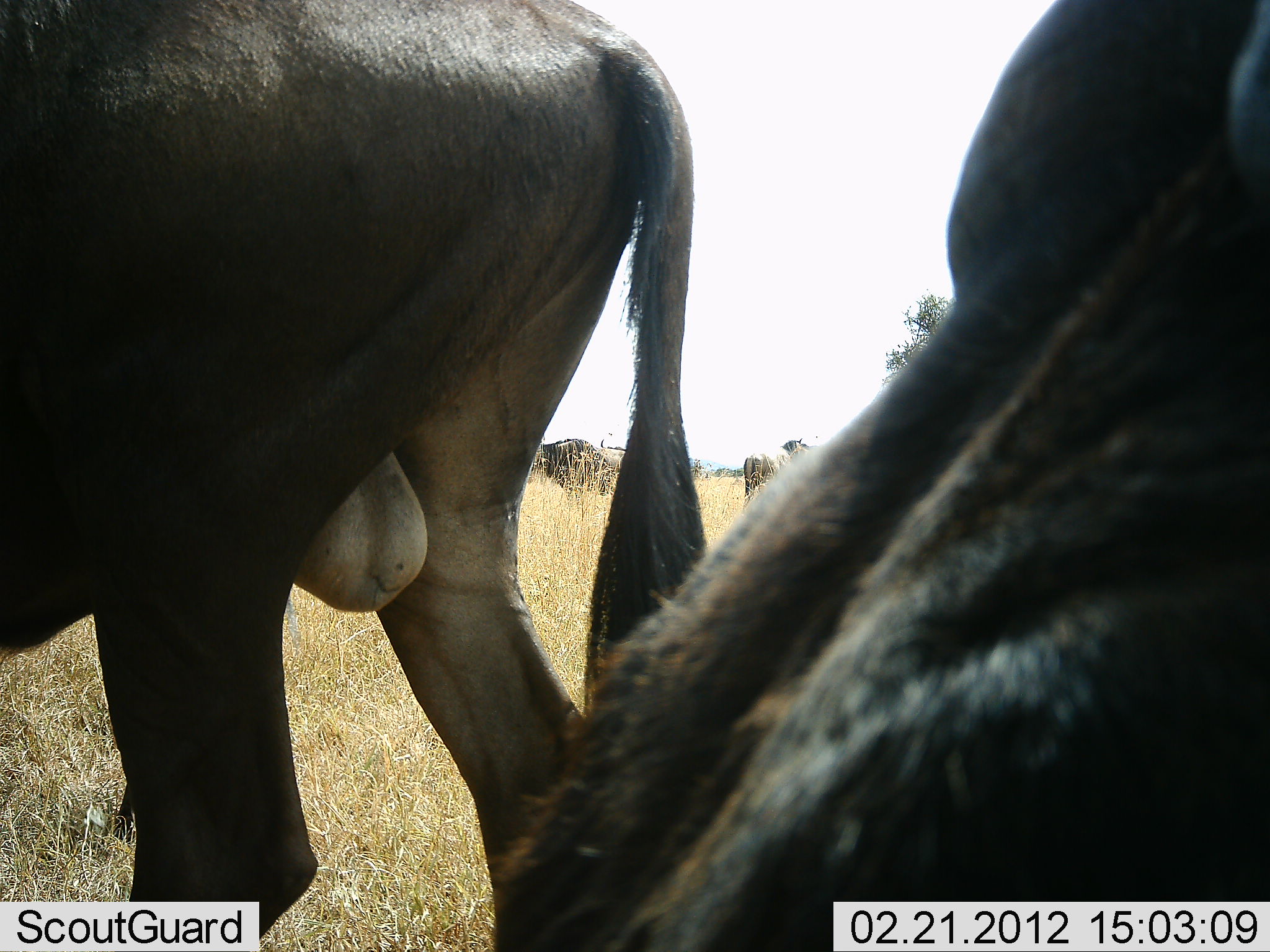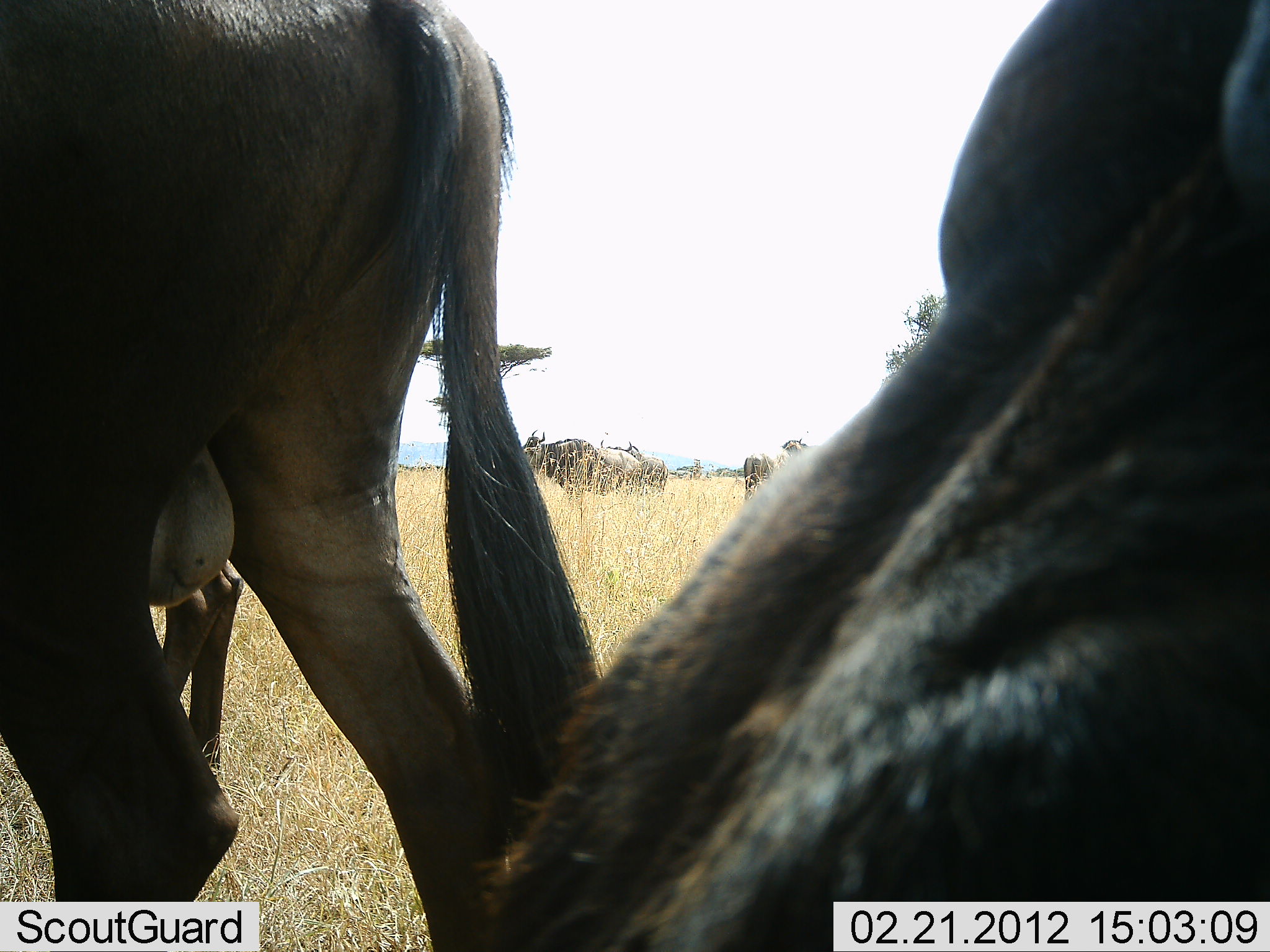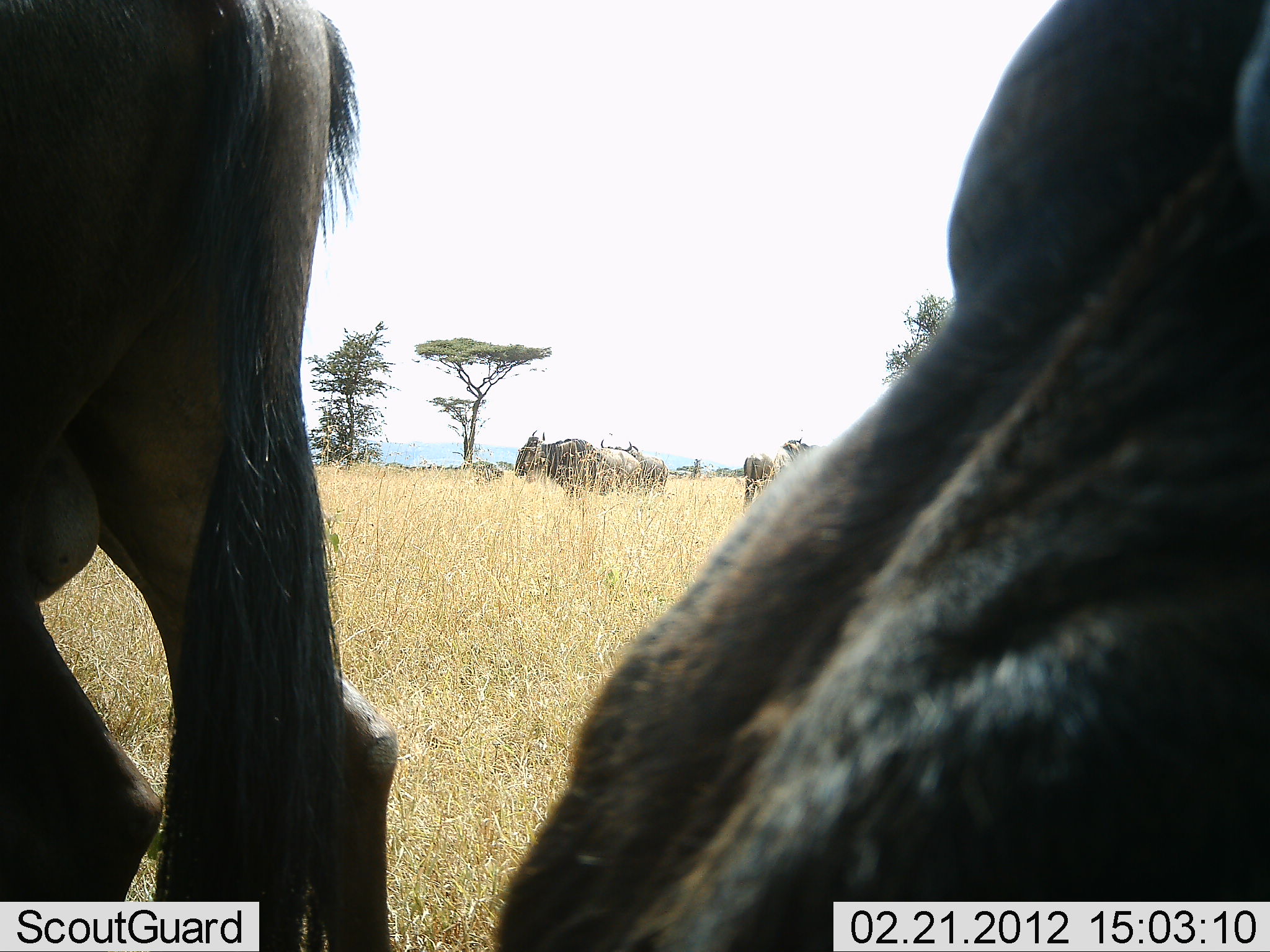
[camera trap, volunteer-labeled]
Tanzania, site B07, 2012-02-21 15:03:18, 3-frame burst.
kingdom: Animalia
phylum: Chordata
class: Mammalia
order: Artiodactyla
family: Bovidae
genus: Connochaetes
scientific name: Connochaetes taurinus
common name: blue wildebeest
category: wildebeest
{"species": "wildebeest (blue wildebeest) (Connochaetes taurinus)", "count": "5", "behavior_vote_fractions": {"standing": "86%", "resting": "29%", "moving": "43%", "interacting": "0%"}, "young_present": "7%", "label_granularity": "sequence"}